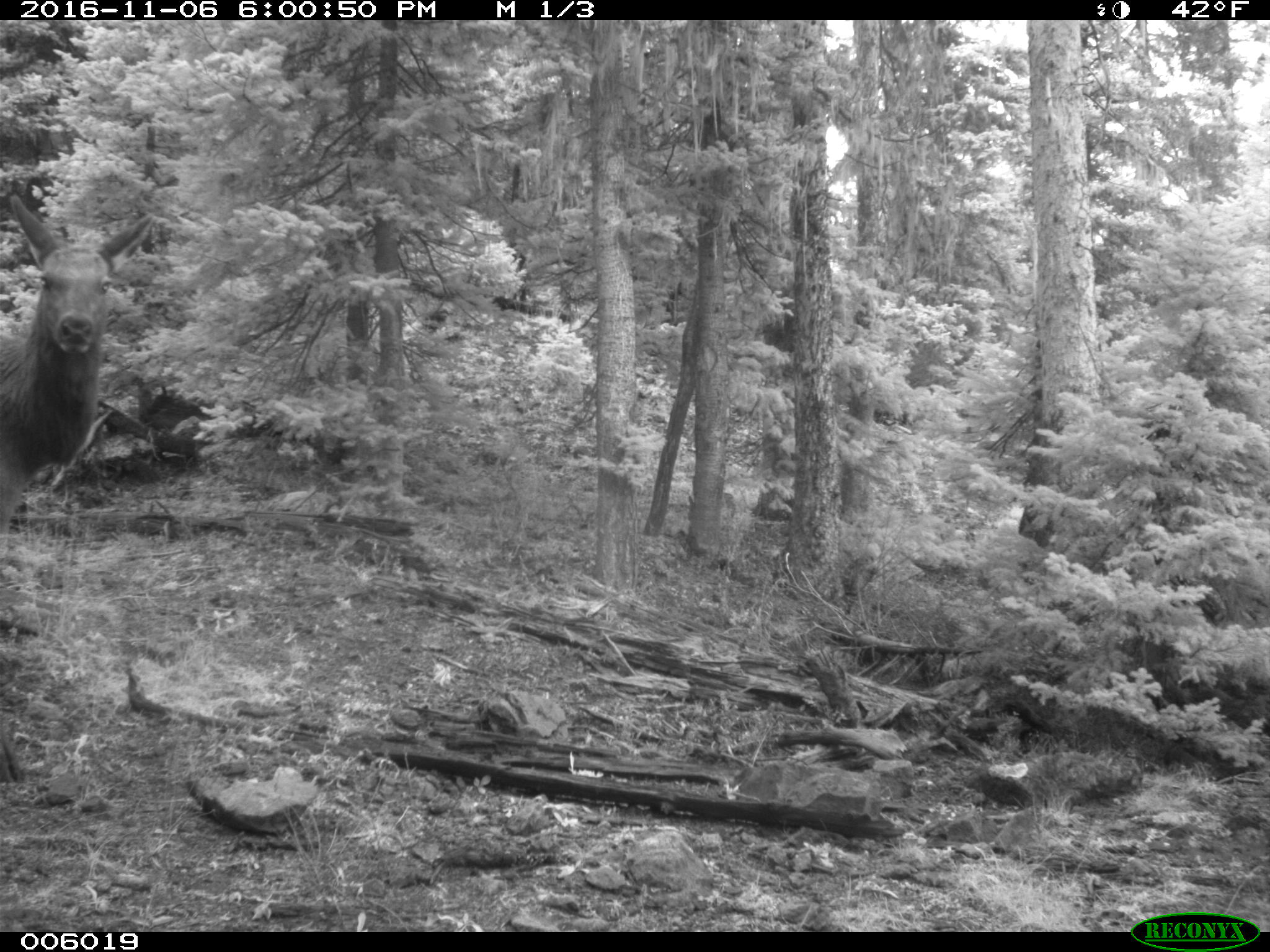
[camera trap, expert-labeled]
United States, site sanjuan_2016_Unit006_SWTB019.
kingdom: Animalia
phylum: Chordata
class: Mammalia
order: Artiodactyla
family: Cervidae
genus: Cervus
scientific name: Cervus elaphus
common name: red deer